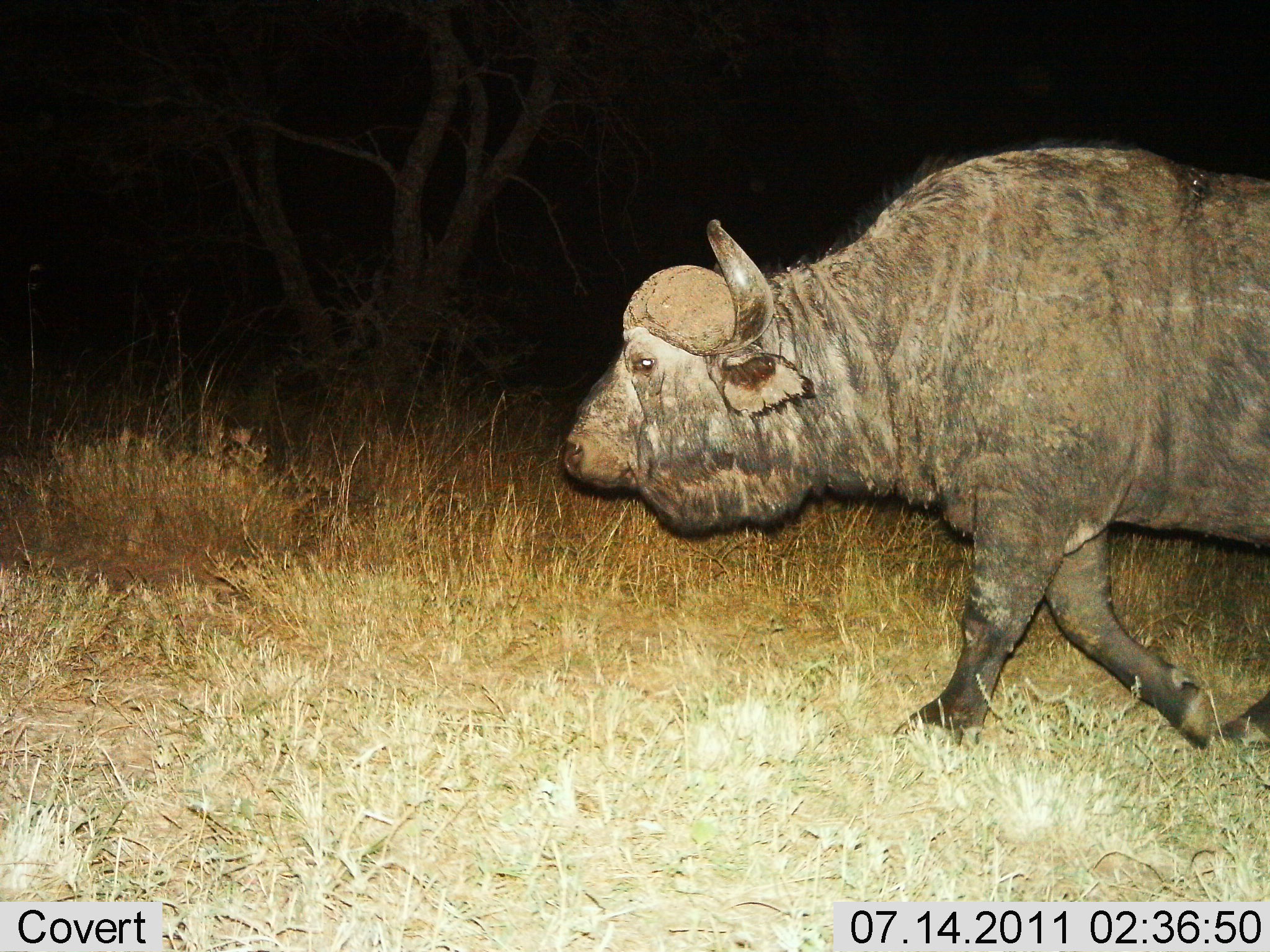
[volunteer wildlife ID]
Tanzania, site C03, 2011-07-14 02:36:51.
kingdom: Animalia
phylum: Chordata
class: Mammalia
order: Artiodactyla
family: Bovidae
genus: Syncerus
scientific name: Syncerus caffer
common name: cape buffalo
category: buffalo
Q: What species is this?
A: Buffalo (cape buffalo) (Syncerus caffer).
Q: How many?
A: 1.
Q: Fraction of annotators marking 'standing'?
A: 8%.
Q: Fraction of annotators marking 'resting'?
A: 0%.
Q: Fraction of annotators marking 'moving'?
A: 92%.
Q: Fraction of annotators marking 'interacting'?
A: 0%.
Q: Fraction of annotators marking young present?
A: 0%.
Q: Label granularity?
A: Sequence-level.